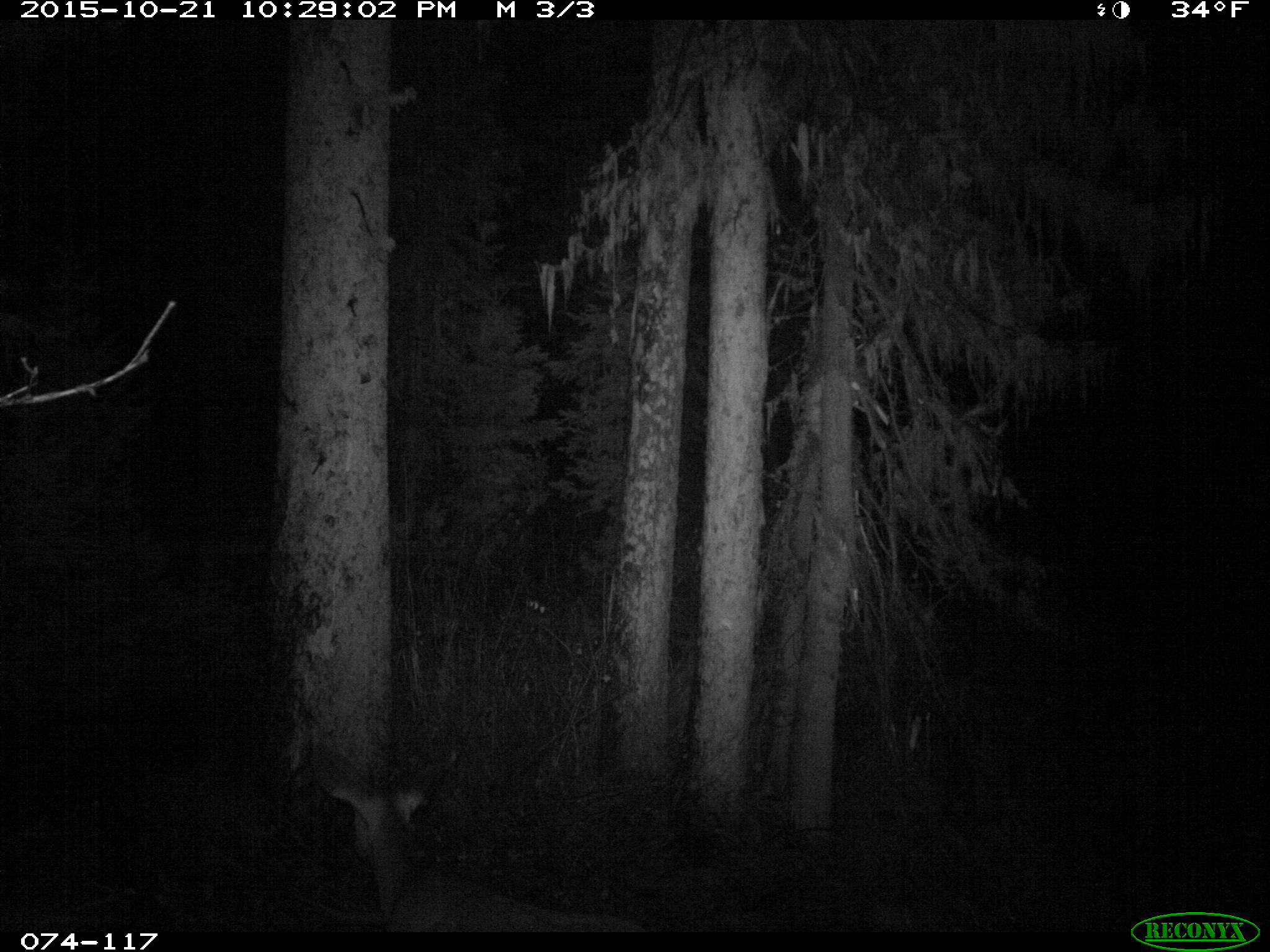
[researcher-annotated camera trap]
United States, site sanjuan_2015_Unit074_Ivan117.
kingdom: Animalia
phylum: Chordata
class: Mammalia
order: Artiodactyla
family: Cervidae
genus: Odocoileus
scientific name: Odocoileus hemionus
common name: mule deer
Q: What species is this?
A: Odocoileus hemionus (mule deer).